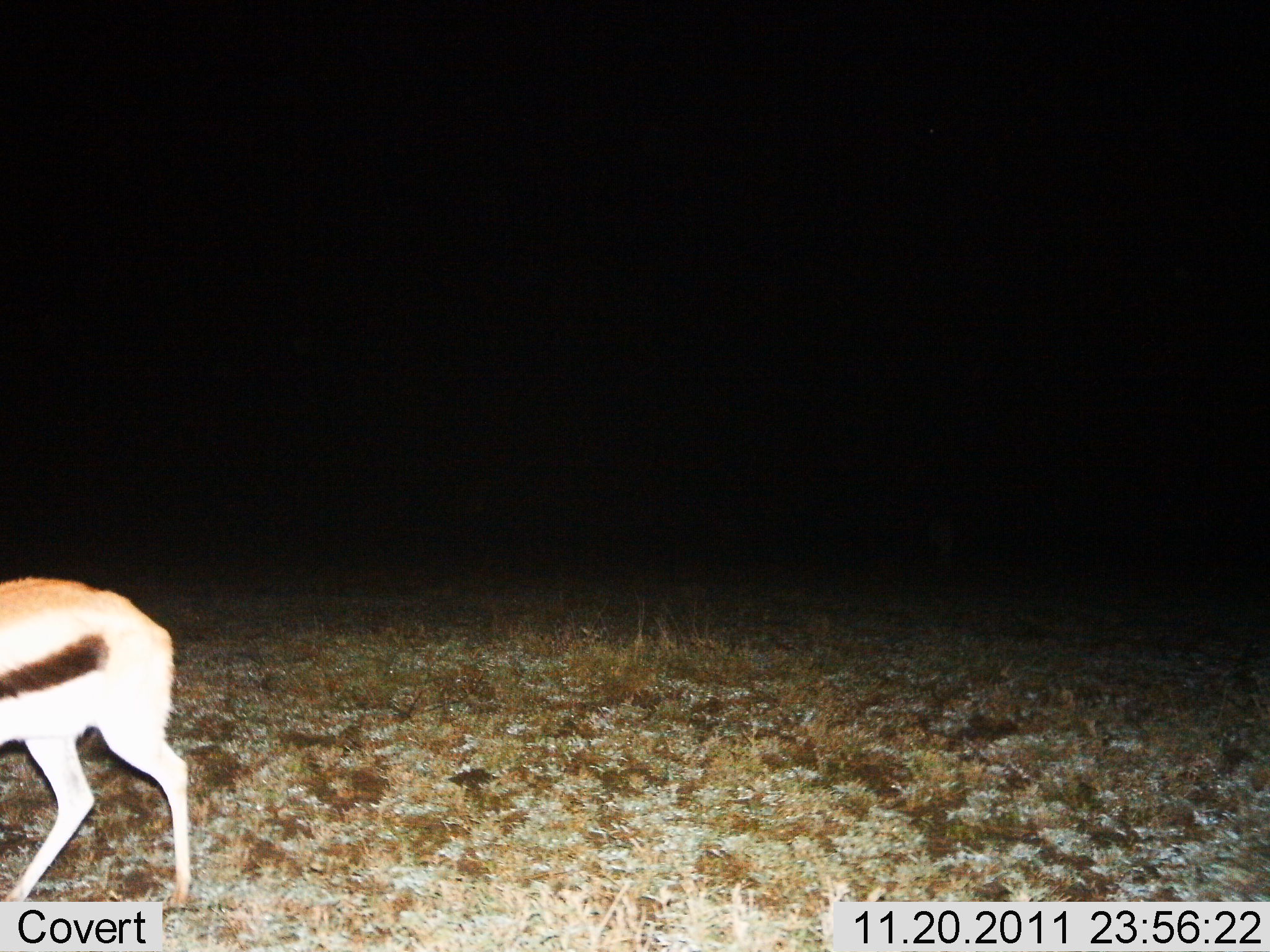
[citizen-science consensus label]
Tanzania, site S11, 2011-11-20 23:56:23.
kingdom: Animalia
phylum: Chordata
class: Mammalia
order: Artiodactyla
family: Bovidae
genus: Eudorcas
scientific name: Eudorcas thomsonii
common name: thomson's gazelle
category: gazellethomsons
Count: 1.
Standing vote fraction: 45%.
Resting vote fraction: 0%.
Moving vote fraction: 55%.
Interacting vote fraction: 0%.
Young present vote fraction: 0%.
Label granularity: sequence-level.